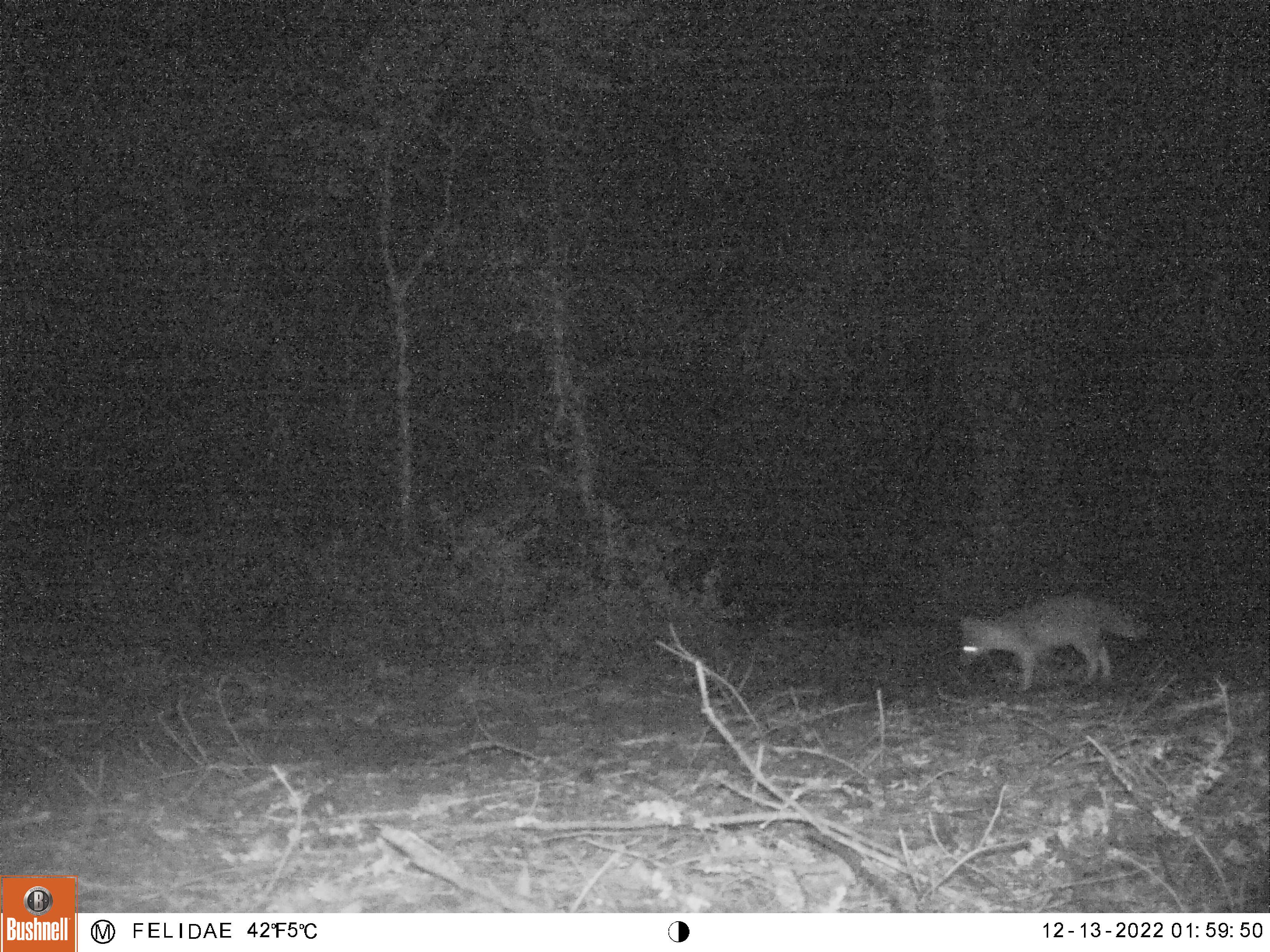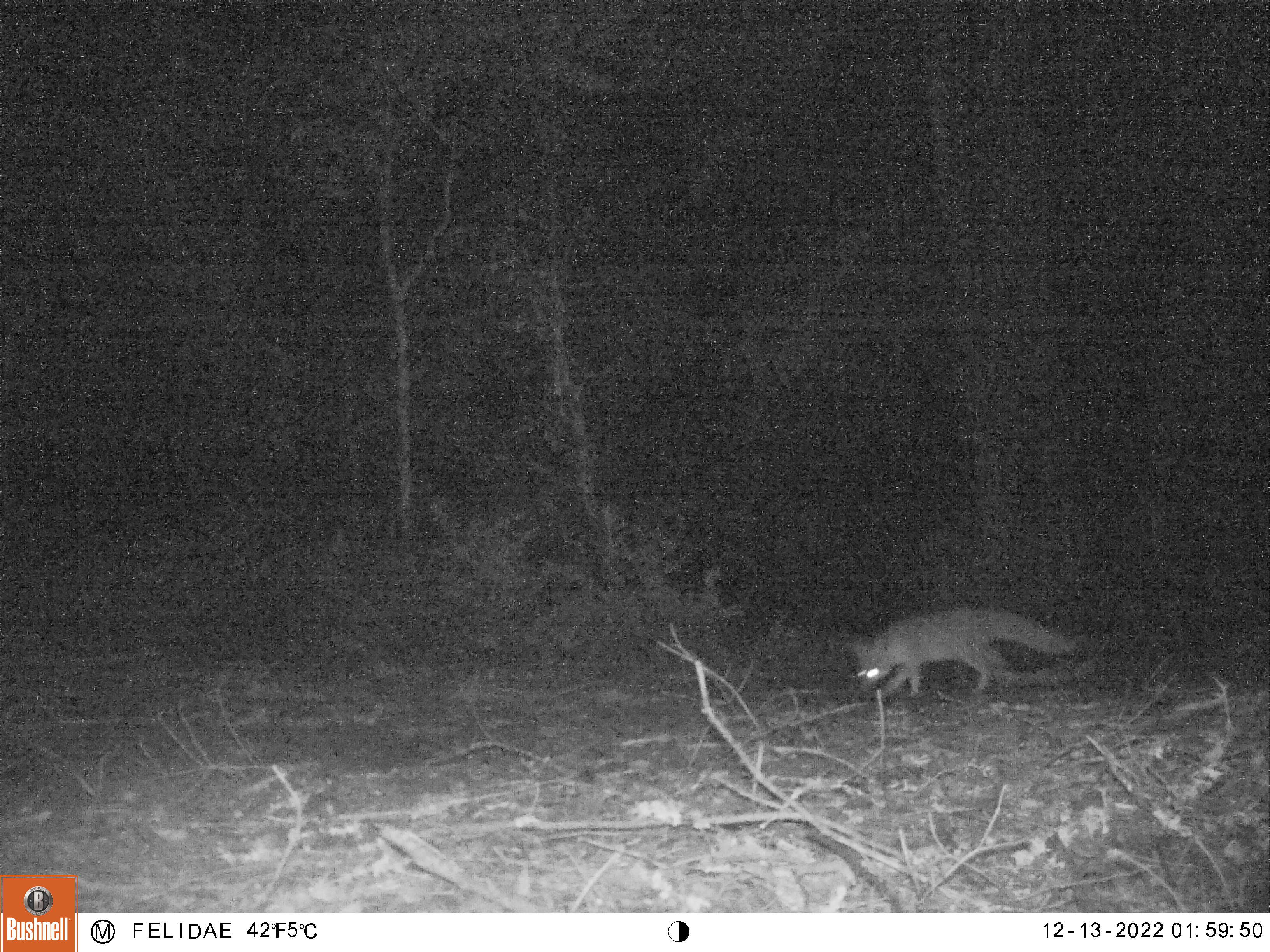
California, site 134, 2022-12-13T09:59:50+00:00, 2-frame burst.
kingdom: Animalia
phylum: Chordata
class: Mammalia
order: Carnivora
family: Canidae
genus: Urocyon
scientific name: Urocyon cinereoargenteus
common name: gray fox